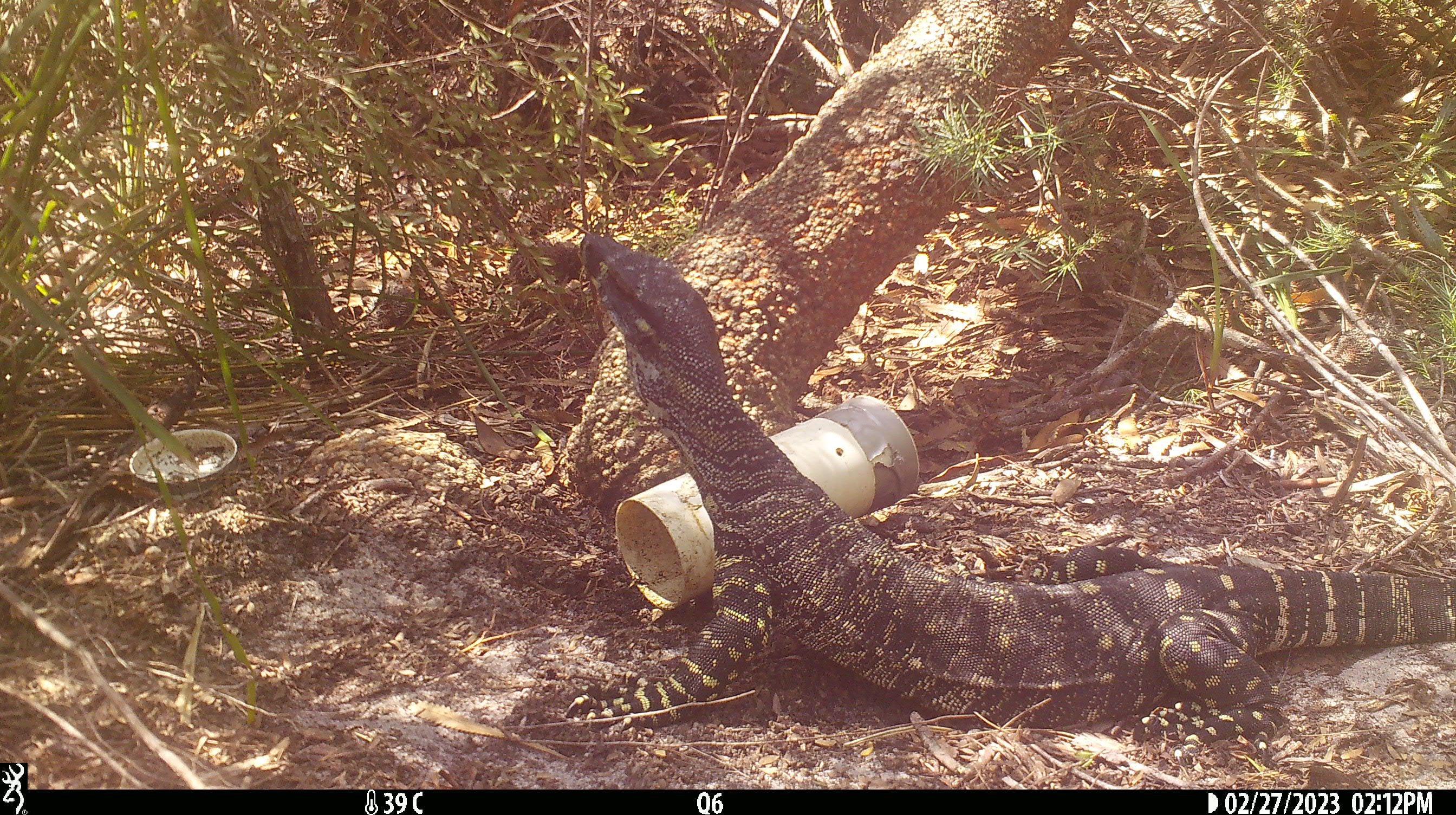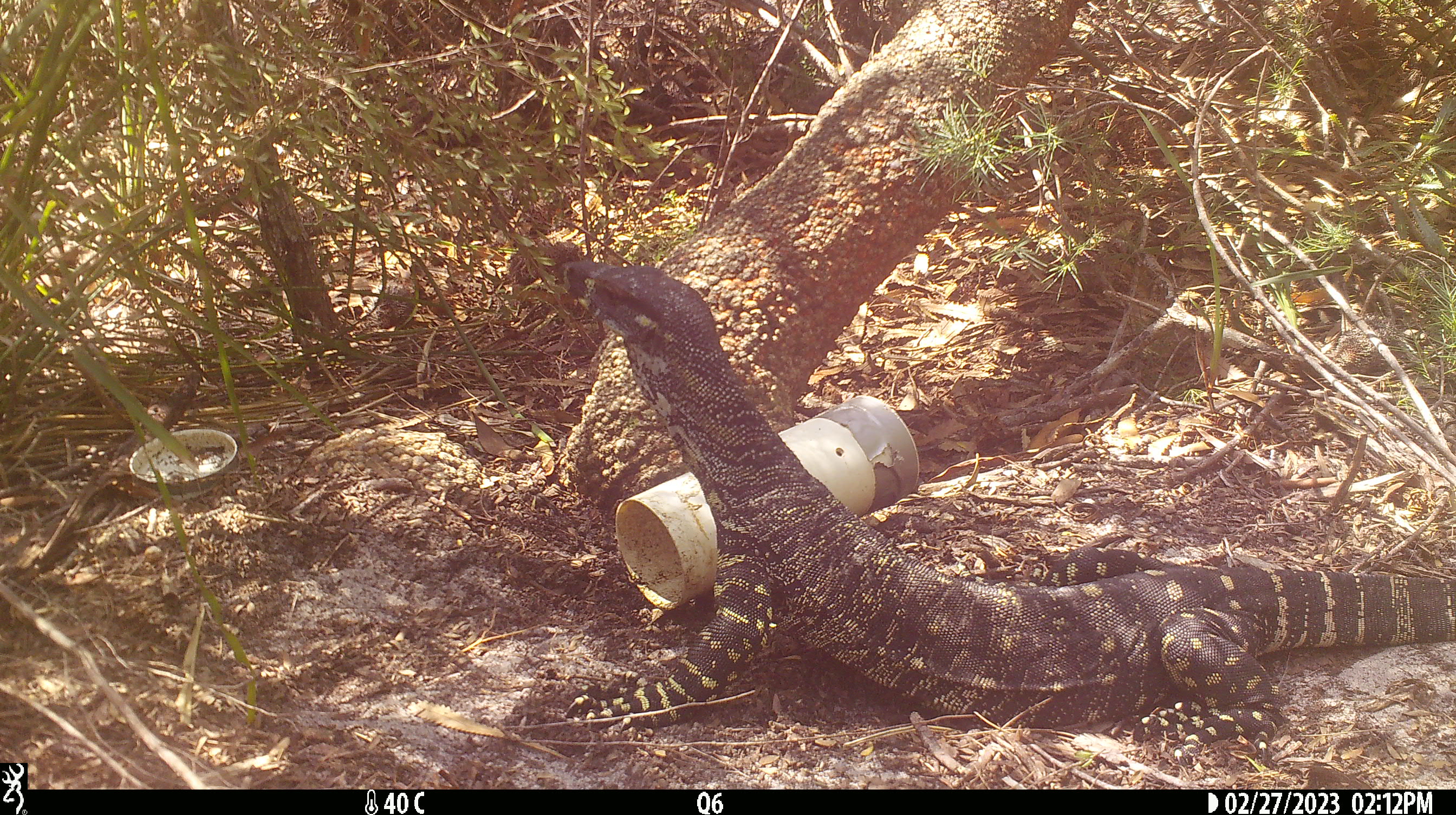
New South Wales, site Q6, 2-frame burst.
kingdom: Animalia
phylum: Chordata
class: Reptilia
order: Squamata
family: Varanidae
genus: Varanus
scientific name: Varanus varius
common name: lace monitor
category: goanna